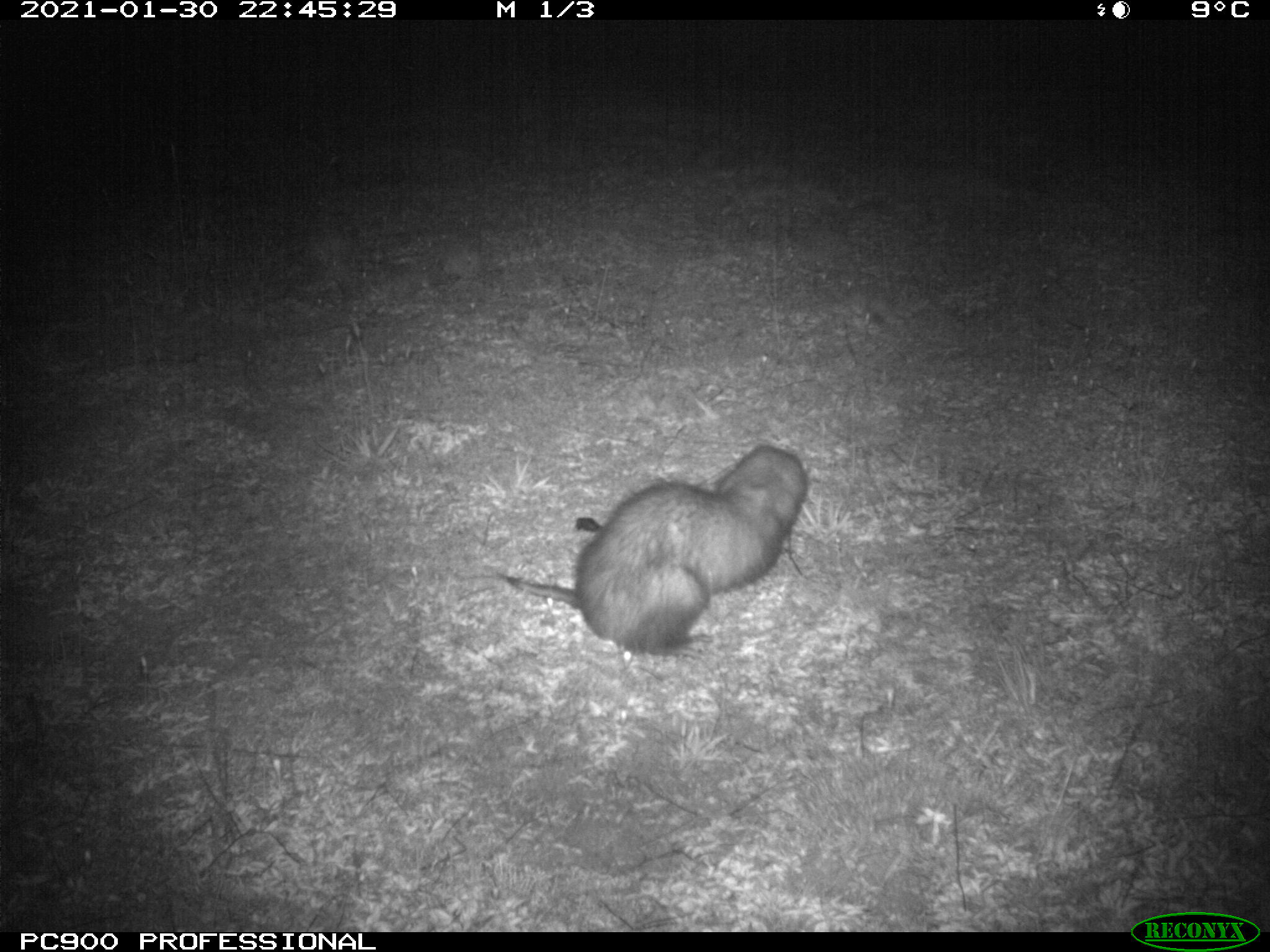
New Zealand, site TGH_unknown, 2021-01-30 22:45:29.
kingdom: Animalia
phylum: Chordata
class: Mammalia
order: Carnivora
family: Mustelidae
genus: Mustela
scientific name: Mustela furo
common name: ferret